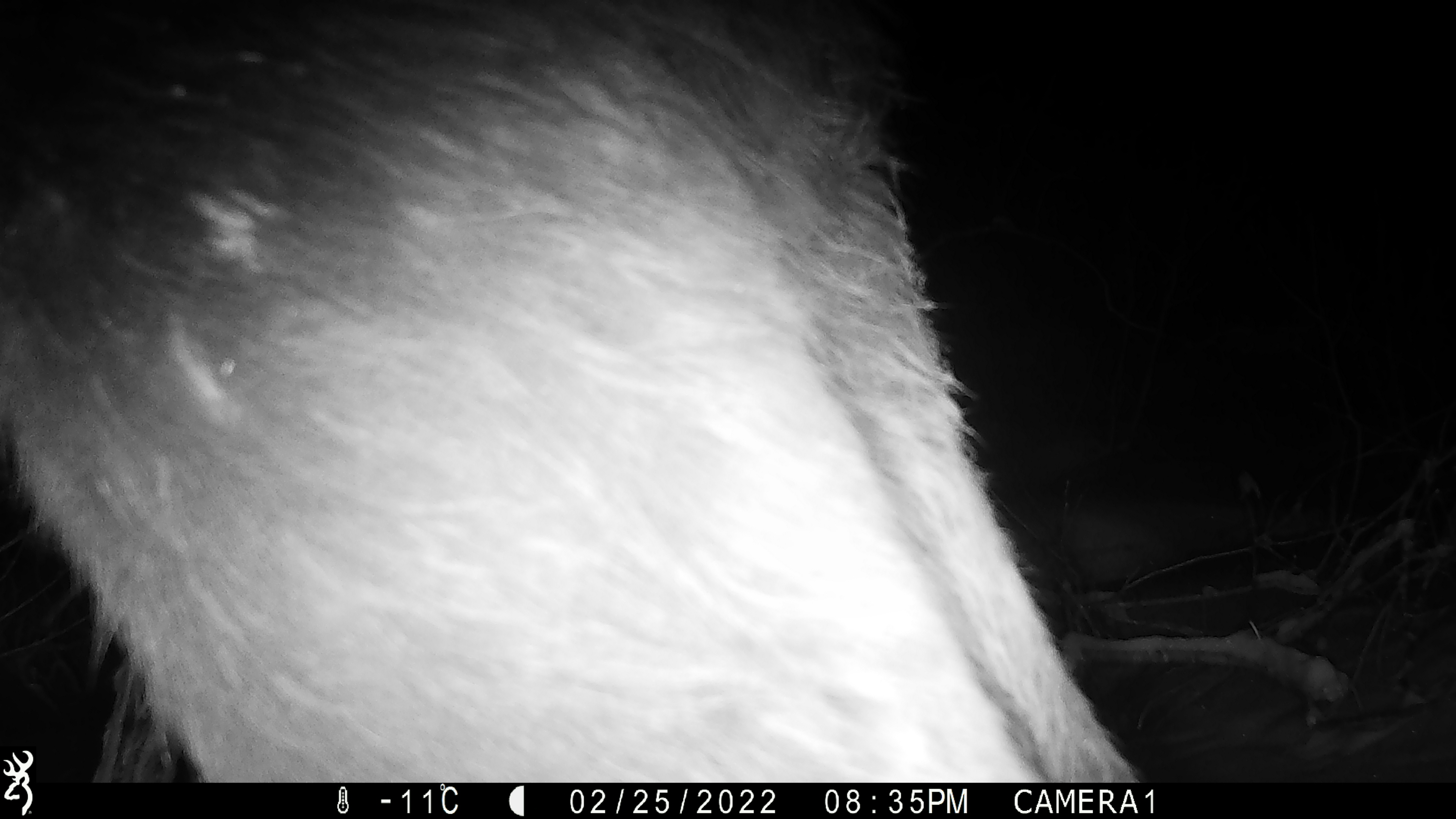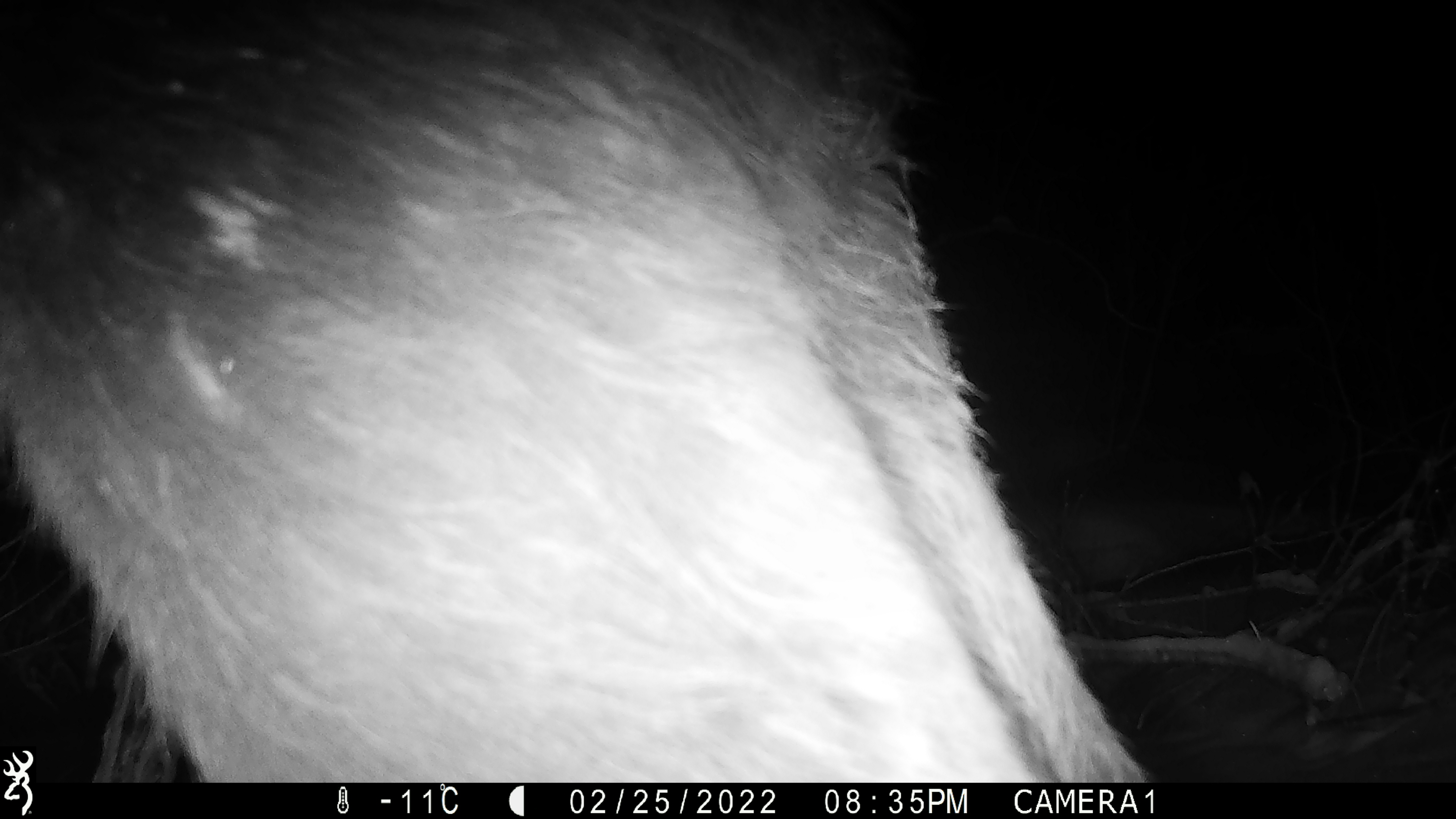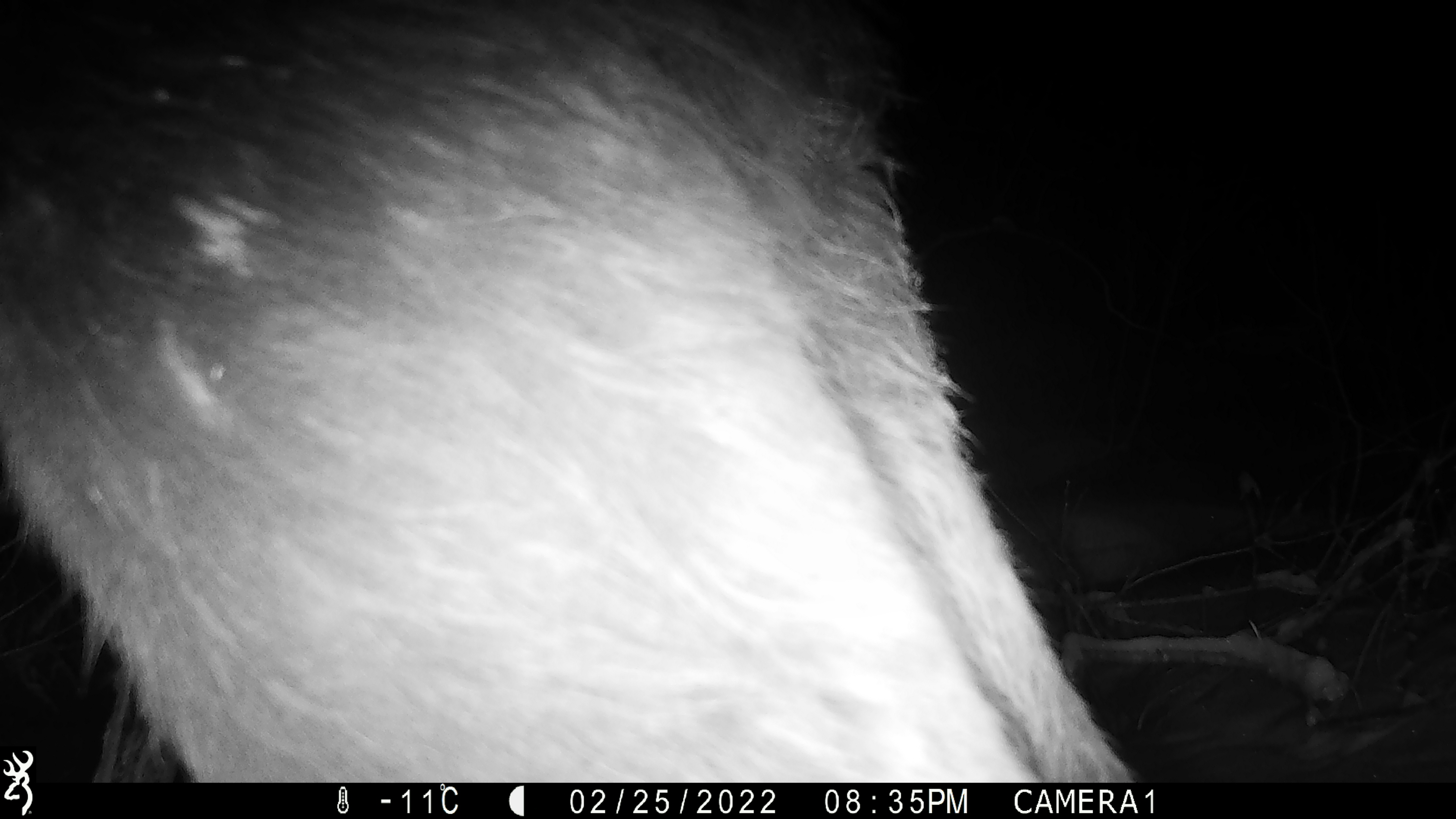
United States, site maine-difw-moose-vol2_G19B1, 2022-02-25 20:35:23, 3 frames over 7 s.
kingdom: Animalia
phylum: Chordata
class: Mammalia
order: Artiodactyla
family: Cervidae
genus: Alces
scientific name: Alces alces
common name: moose